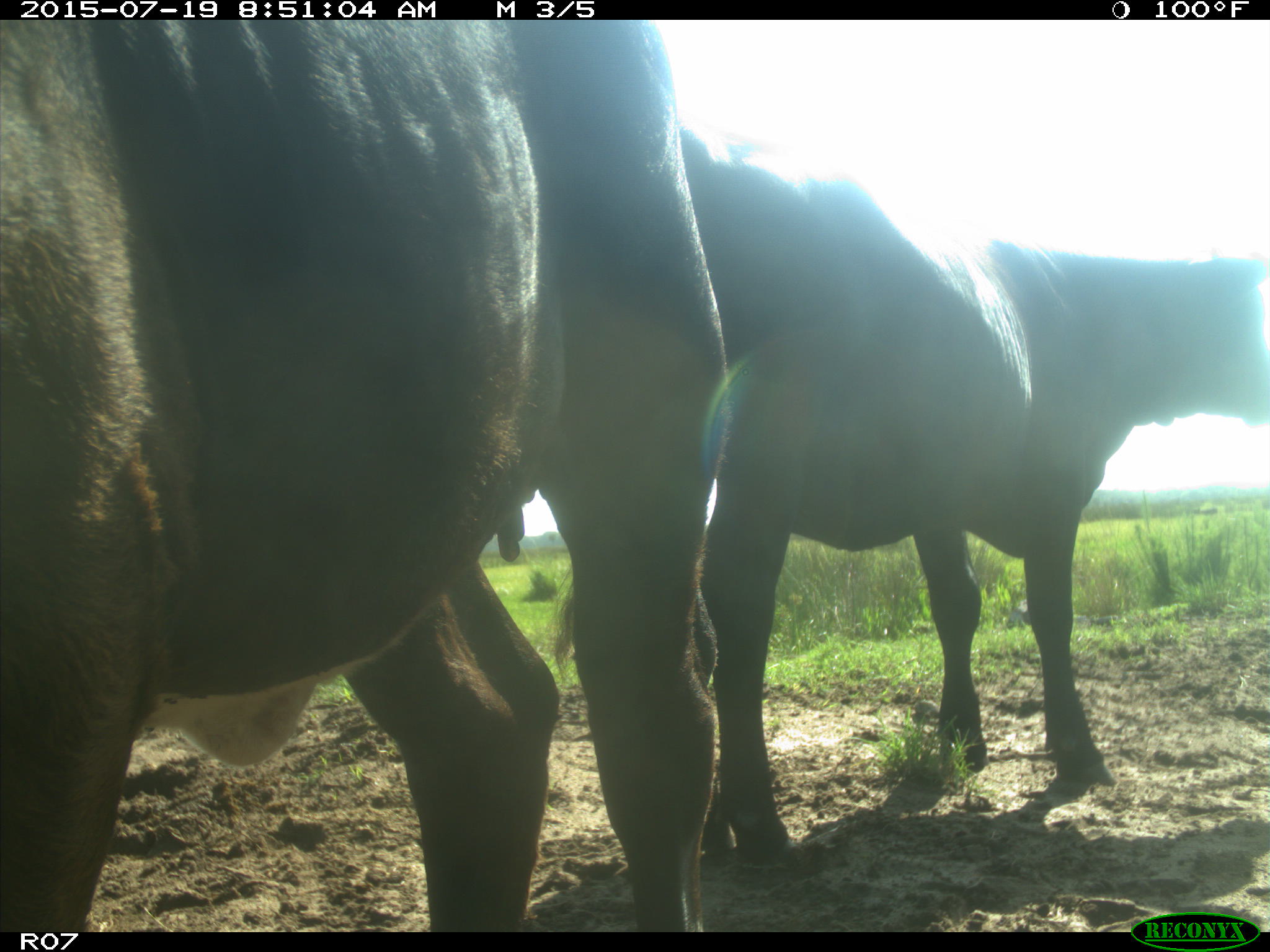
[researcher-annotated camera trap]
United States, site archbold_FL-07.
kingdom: Animalia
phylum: Chordata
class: Mammalia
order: Artiodactyla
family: Bovidae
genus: Bos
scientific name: Bos taurus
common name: domestic cow